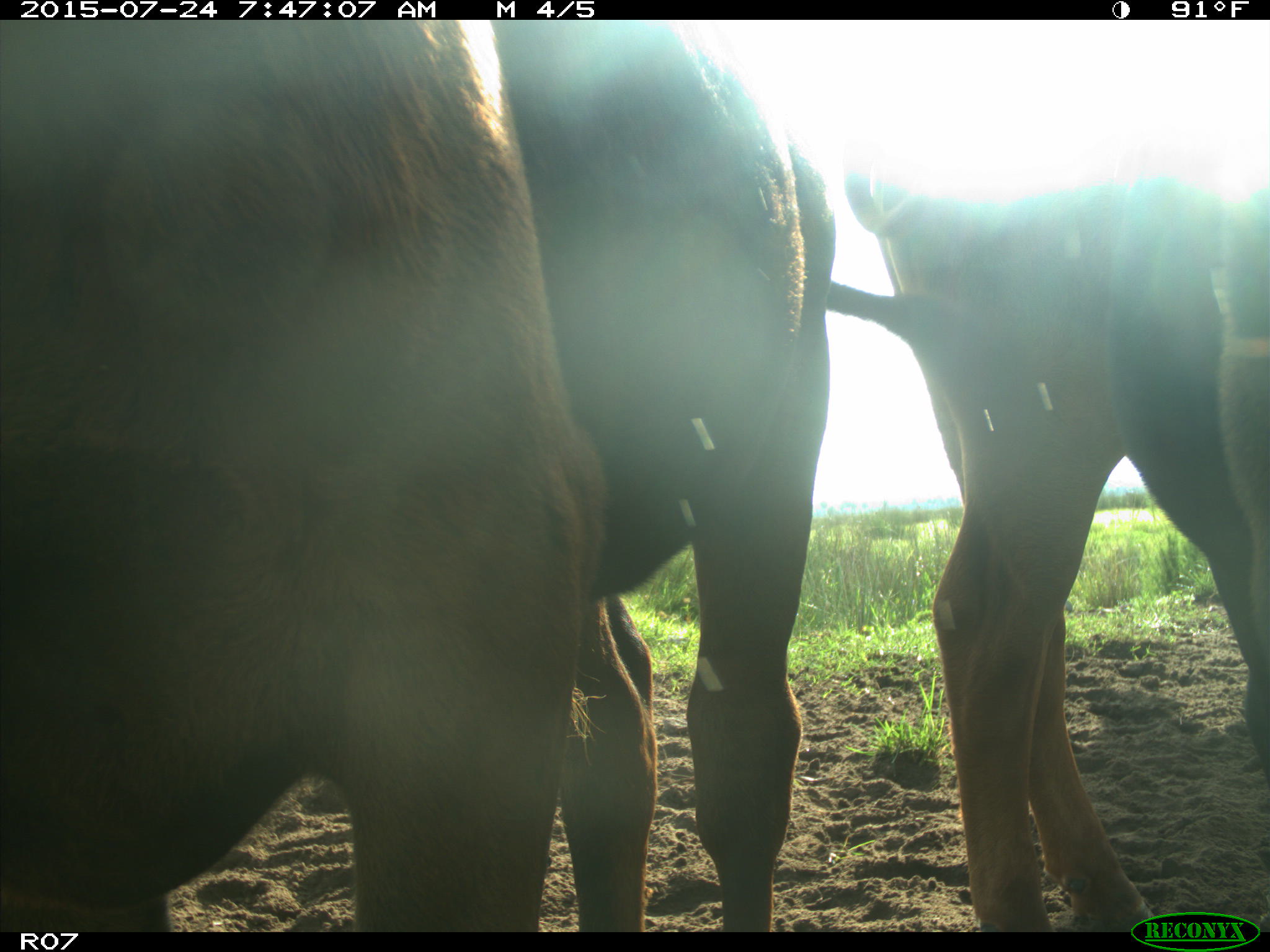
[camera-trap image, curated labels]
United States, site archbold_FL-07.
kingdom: Animalia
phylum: Chordata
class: Mammalia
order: Artiodactyla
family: Bovidae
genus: Bos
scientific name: Bos taurus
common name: domestic cow